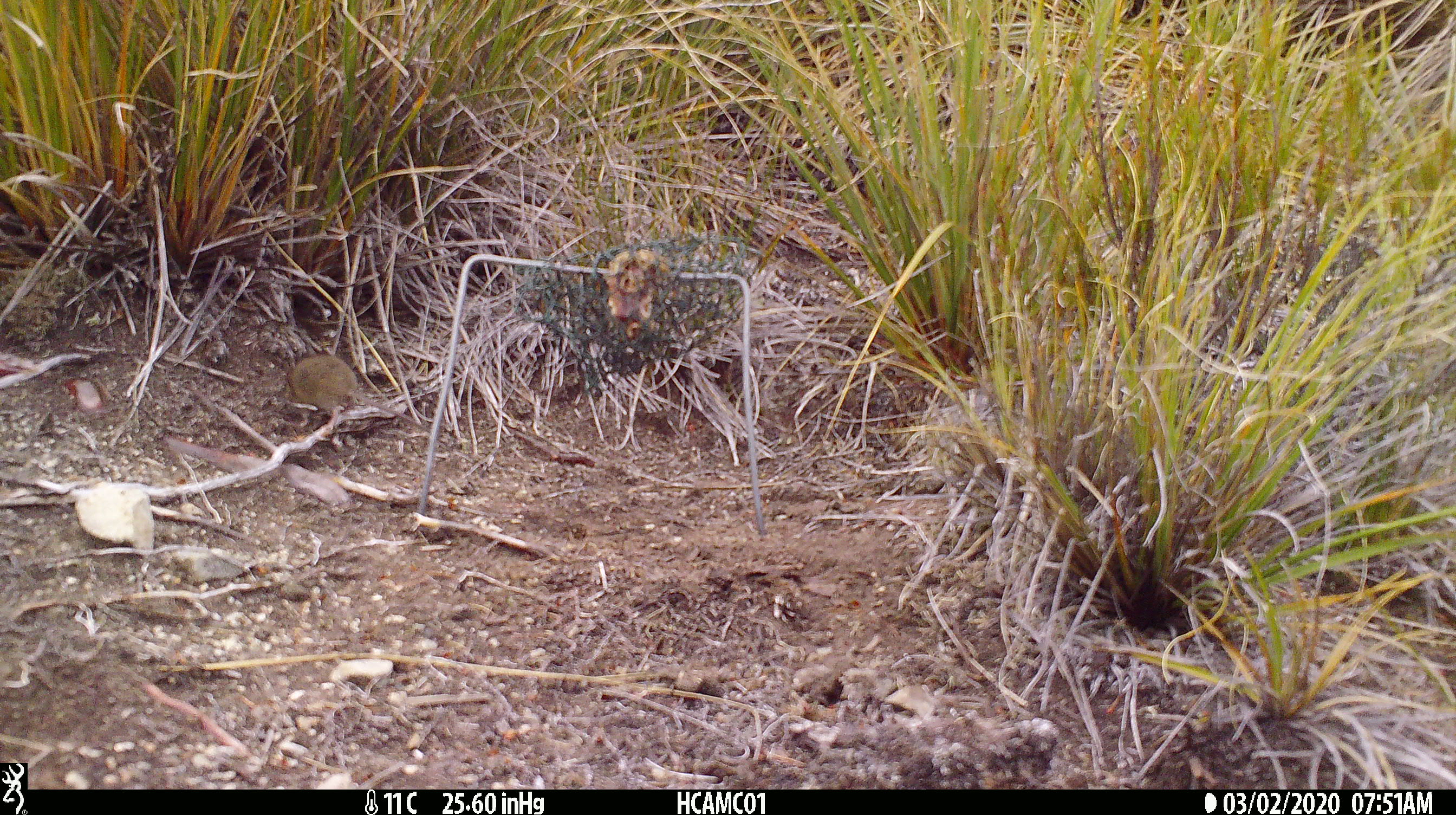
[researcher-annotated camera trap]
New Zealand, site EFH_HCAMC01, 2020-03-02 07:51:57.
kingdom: Animalia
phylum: Chordata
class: Mammalia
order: Rodentia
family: Muridae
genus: Mus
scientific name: Mus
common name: mouse